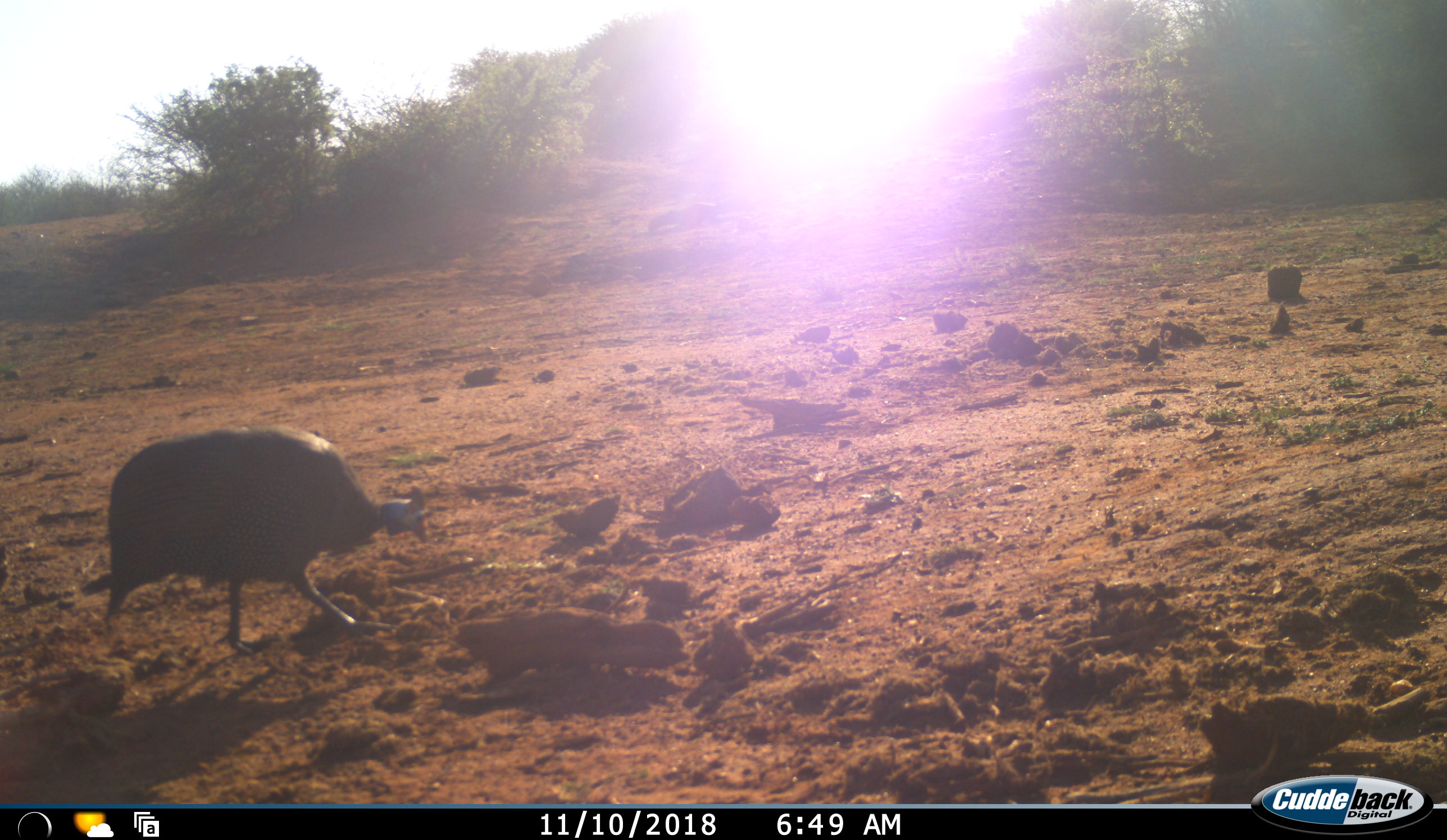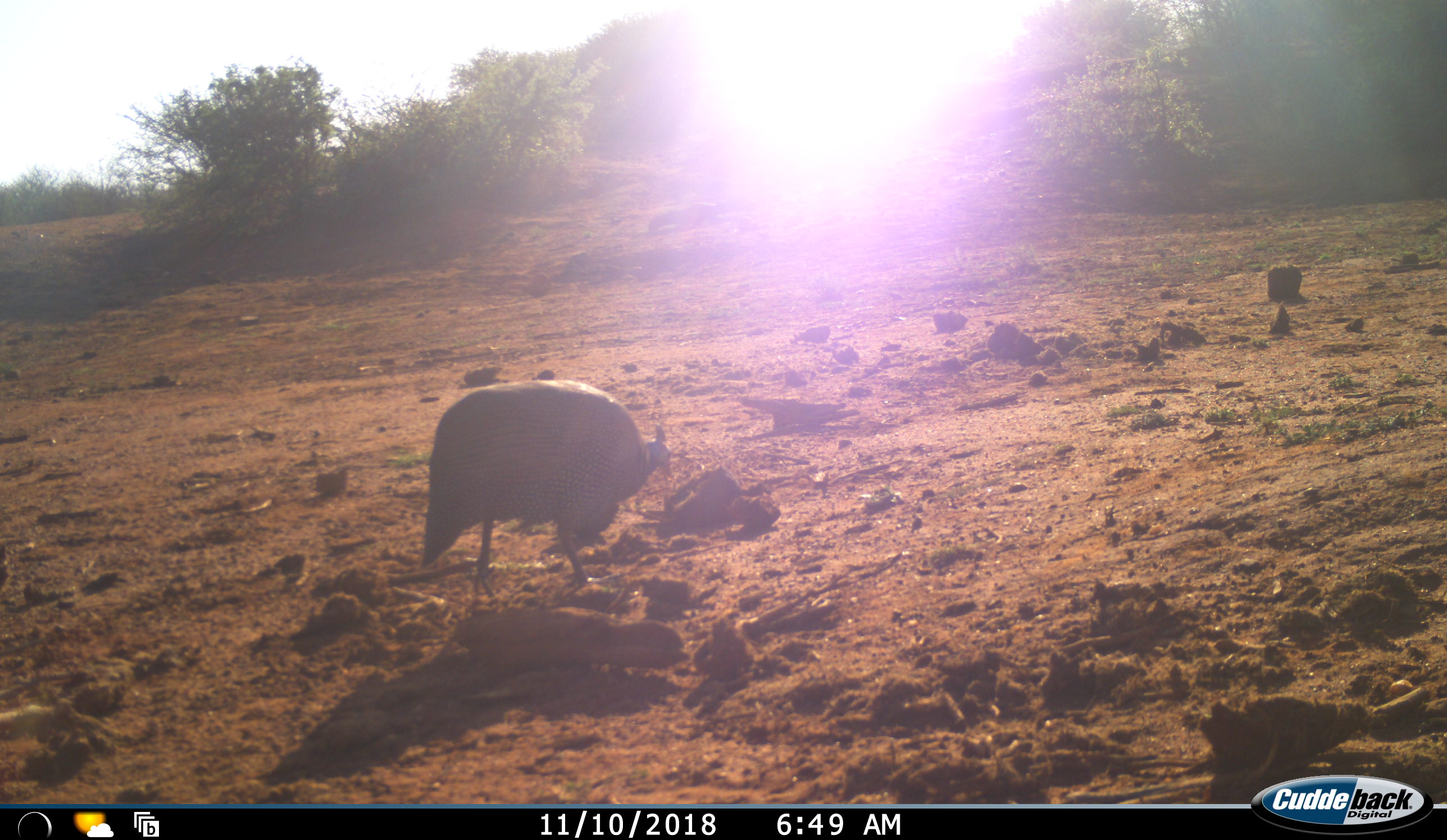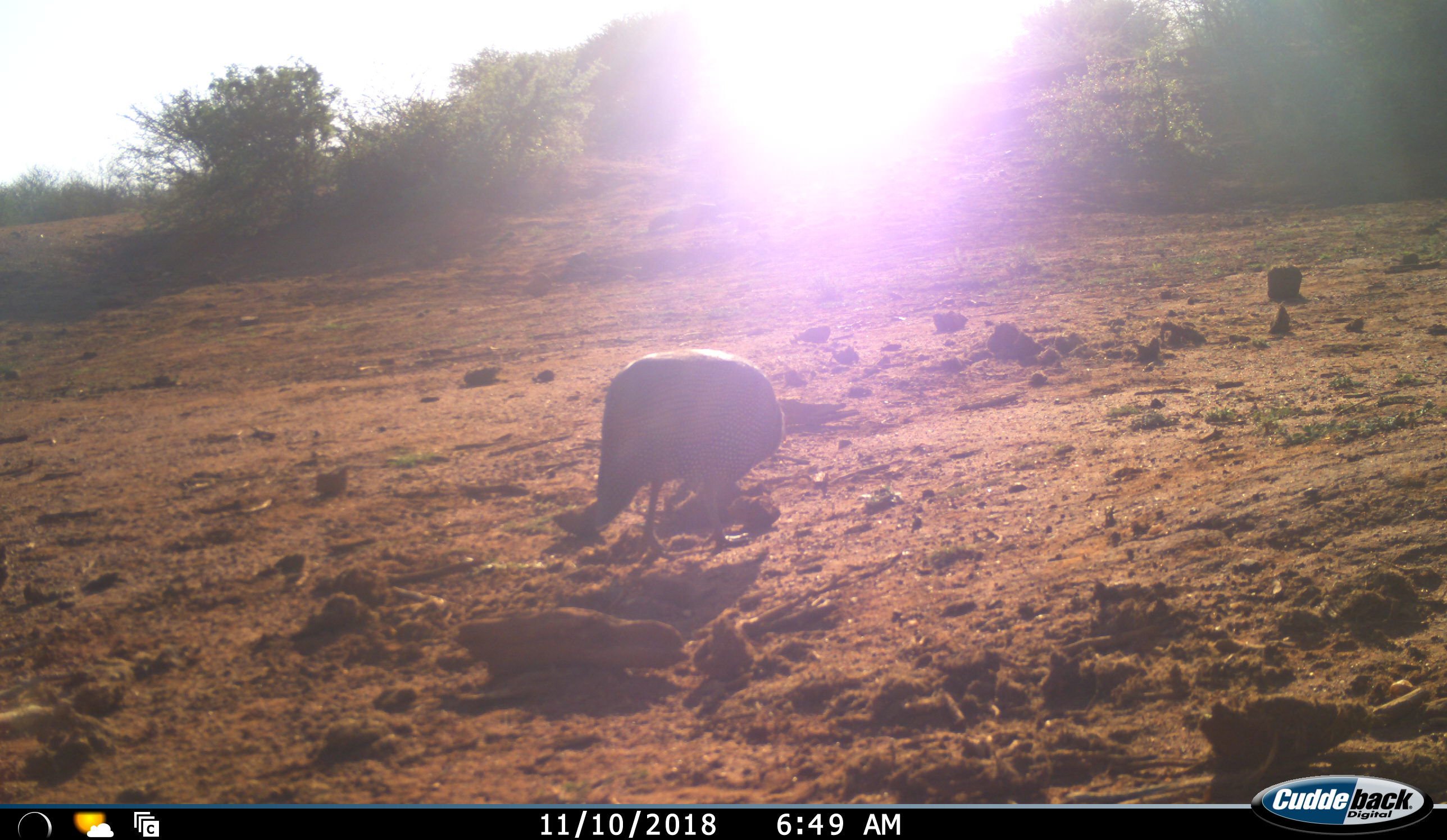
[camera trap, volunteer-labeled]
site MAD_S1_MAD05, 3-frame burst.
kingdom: Animalia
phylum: Chordata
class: Aves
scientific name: Aves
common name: bird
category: birdother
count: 1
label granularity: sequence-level